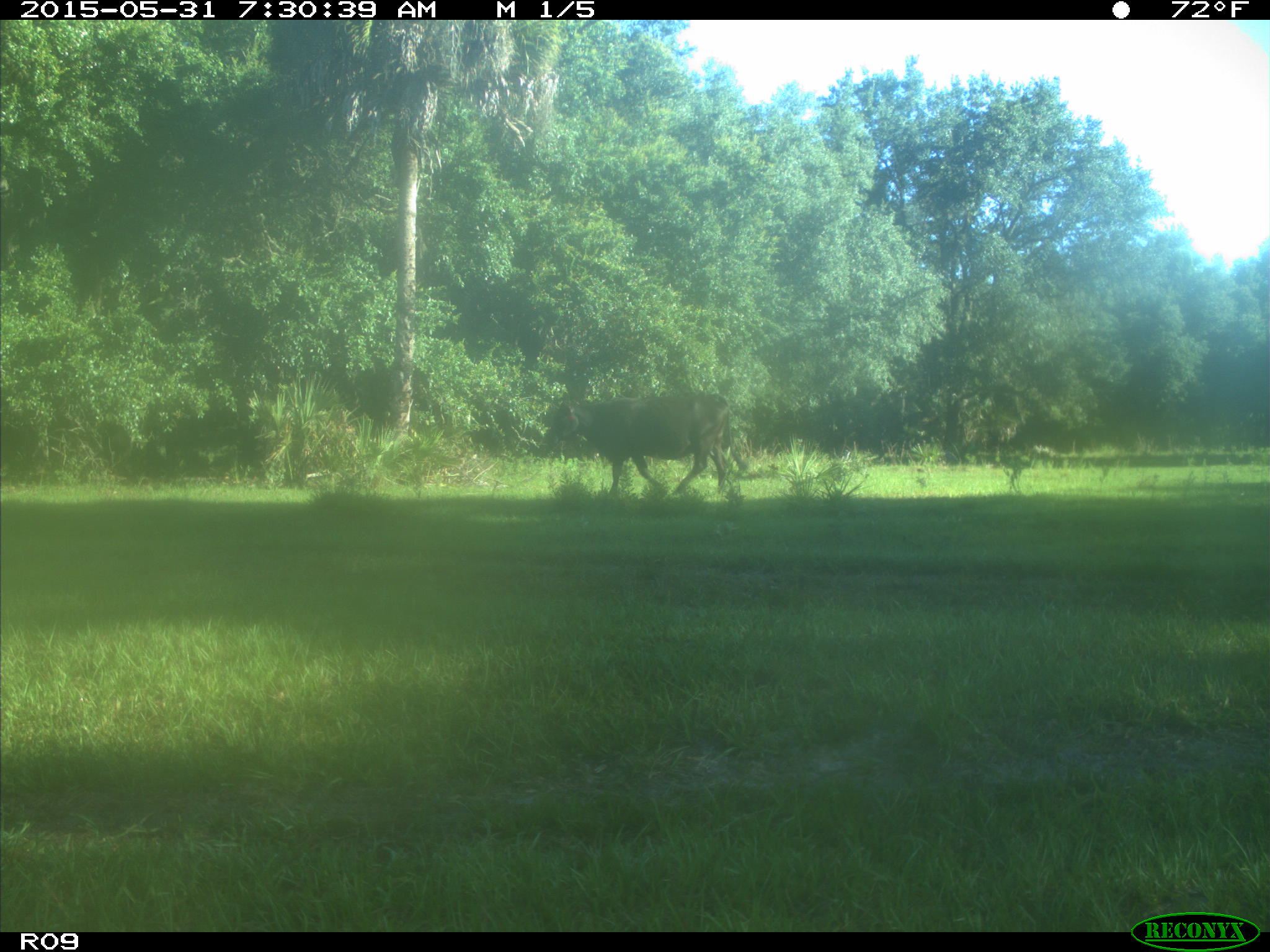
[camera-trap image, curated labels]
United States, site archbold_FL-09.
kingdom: Animalia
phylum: Chordata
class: Mammalia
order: Artiodactyla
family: Bovidae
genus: Bos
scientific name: Bos taurus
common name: domestic cow